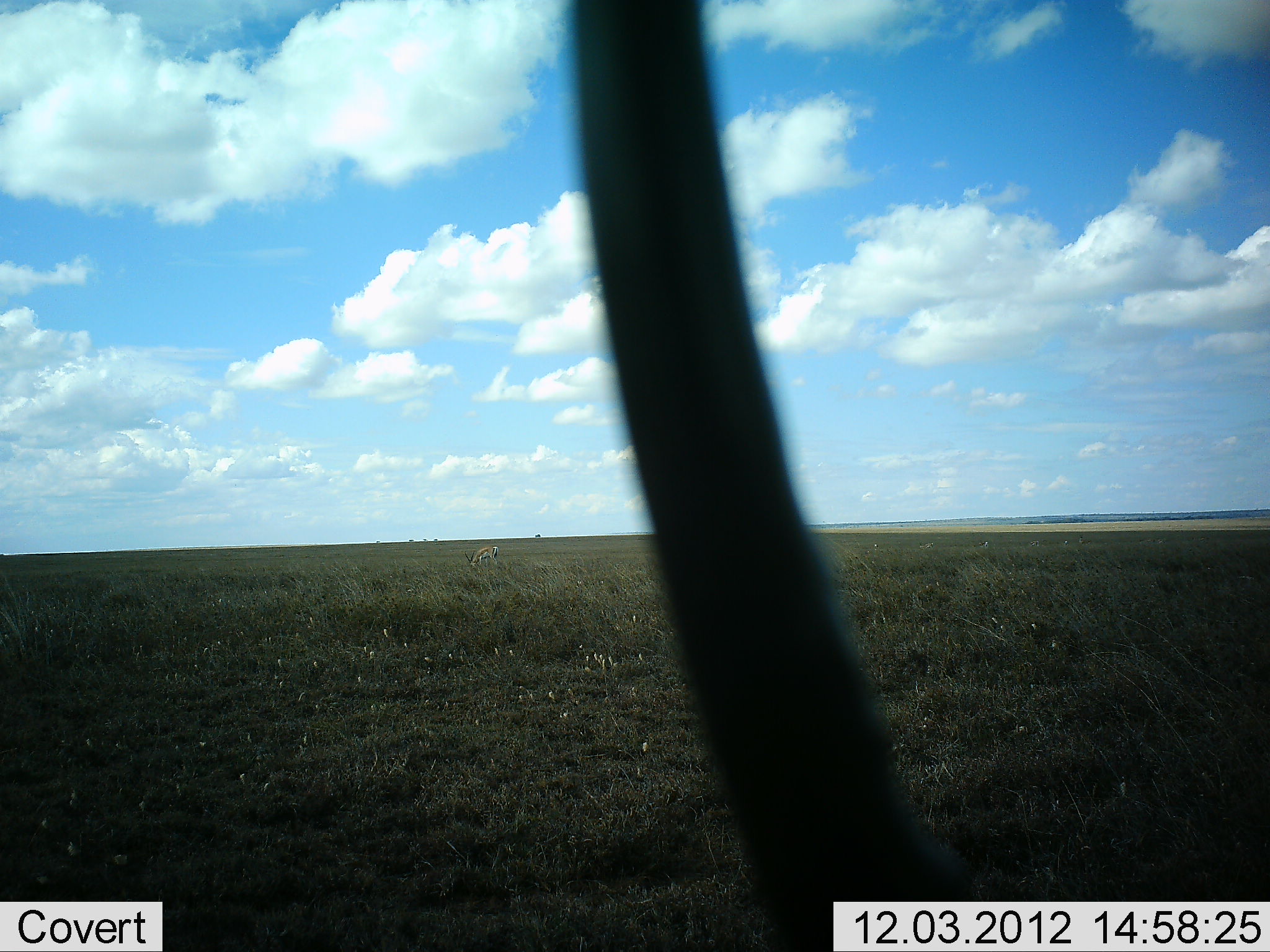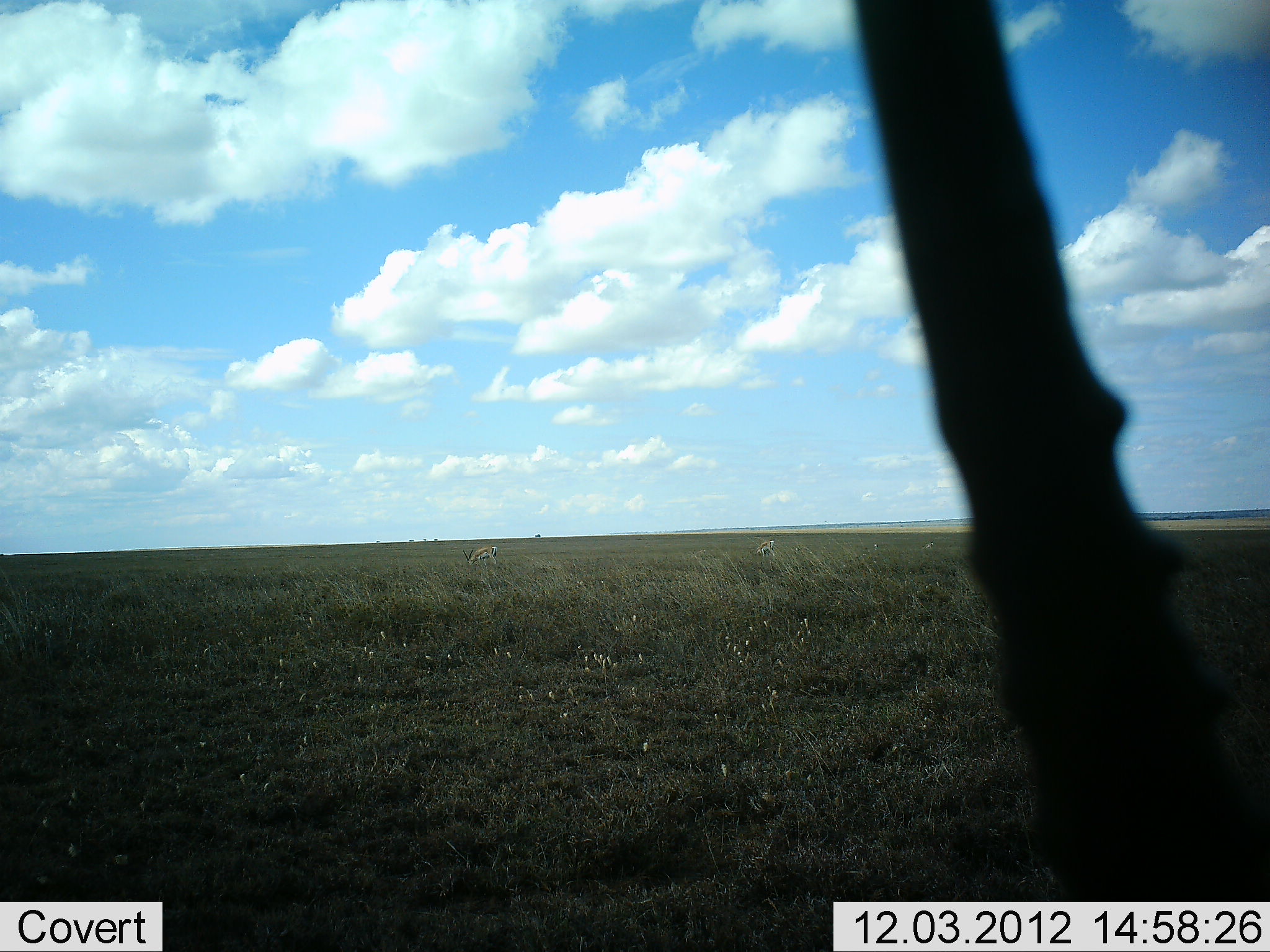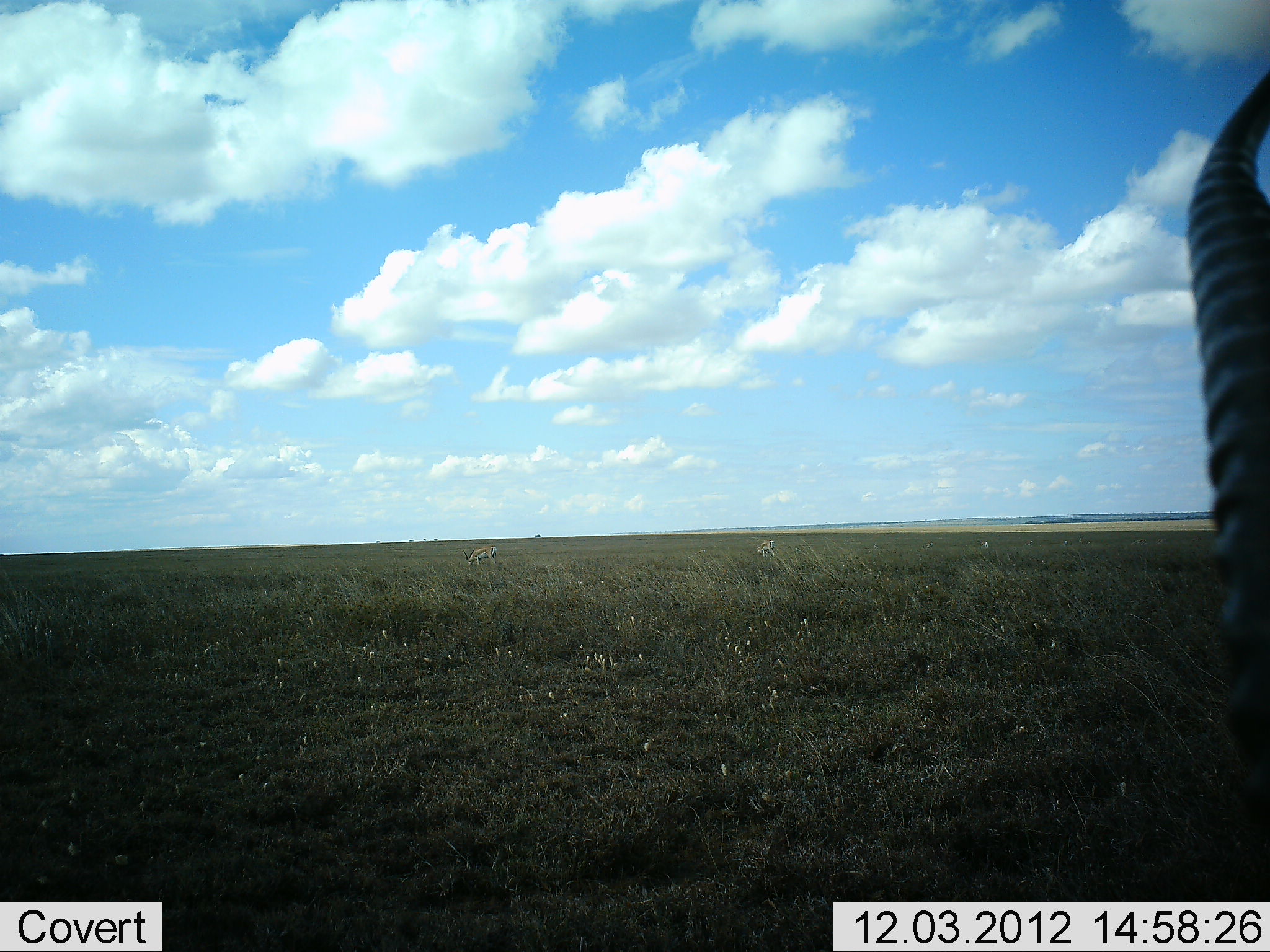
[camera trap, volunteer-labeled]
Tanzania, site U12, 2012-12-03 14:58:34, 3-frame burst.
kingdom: Animalia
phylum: Chordata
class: Mammalia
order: Artiodactyla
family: Bovidae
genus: Eudorcas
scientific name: Eudorcas thomsonii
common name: thomson's gazelle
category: gazellethomsons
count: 2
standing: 50%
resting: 10%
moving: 20%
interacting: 0%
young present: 0%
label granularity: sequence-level